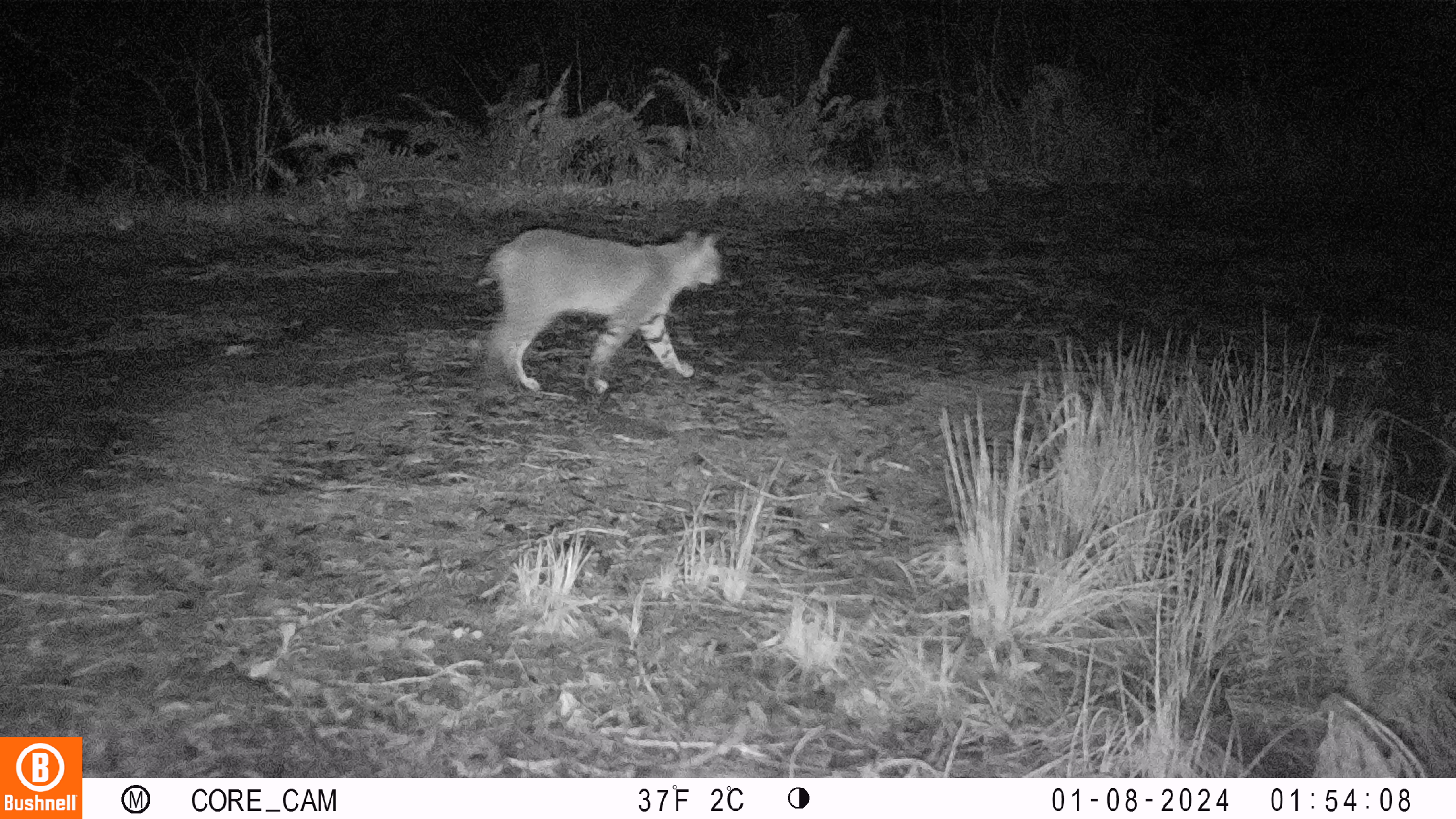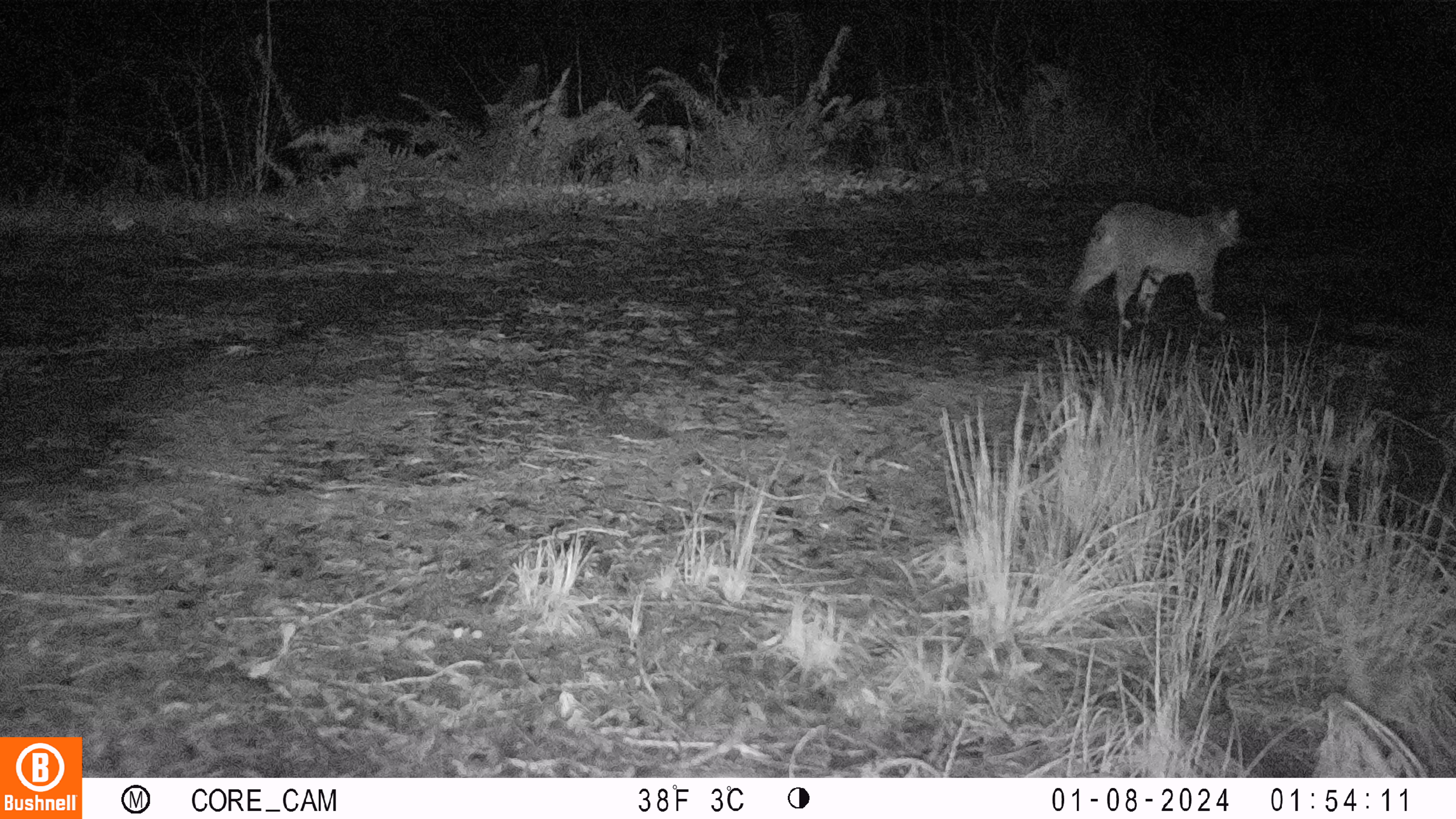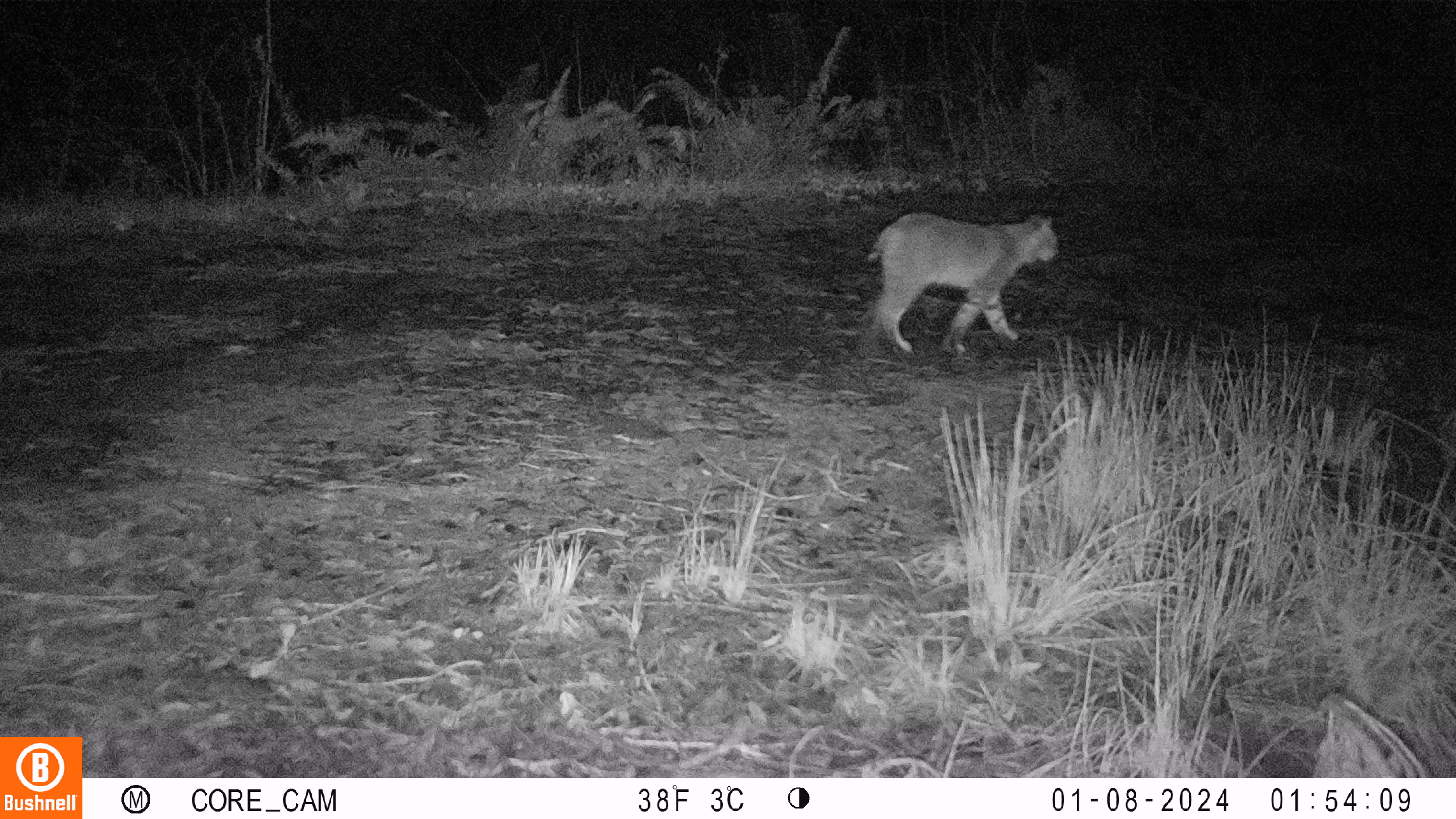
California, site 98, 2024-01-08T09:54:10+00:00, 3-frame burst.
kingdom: Animalia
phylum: Chordata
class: Mammalia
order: Carnivora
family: Felidae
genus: Lynx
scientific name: Lynx rufus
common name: bobcat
Bobcat (Lynx rufus).